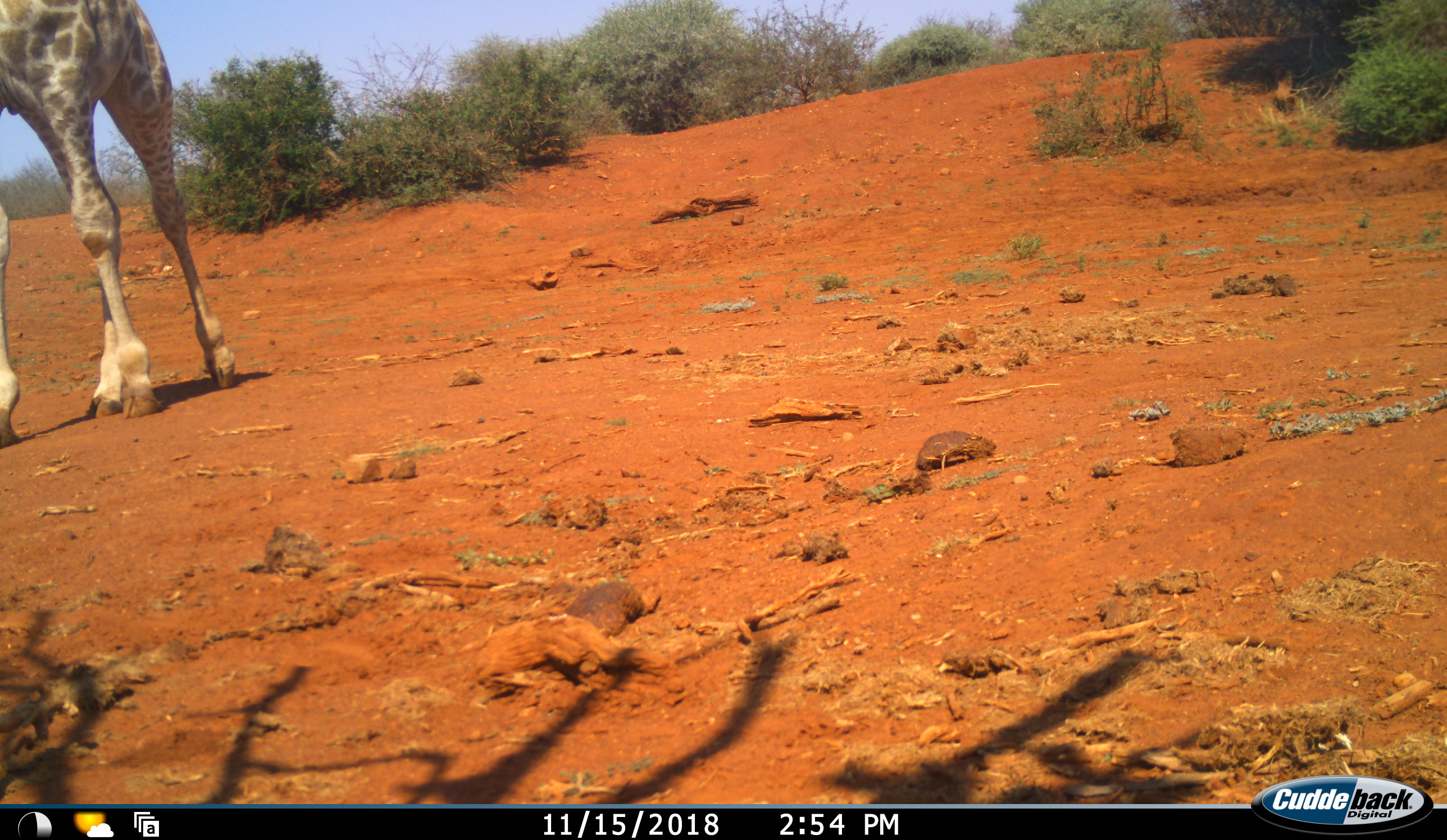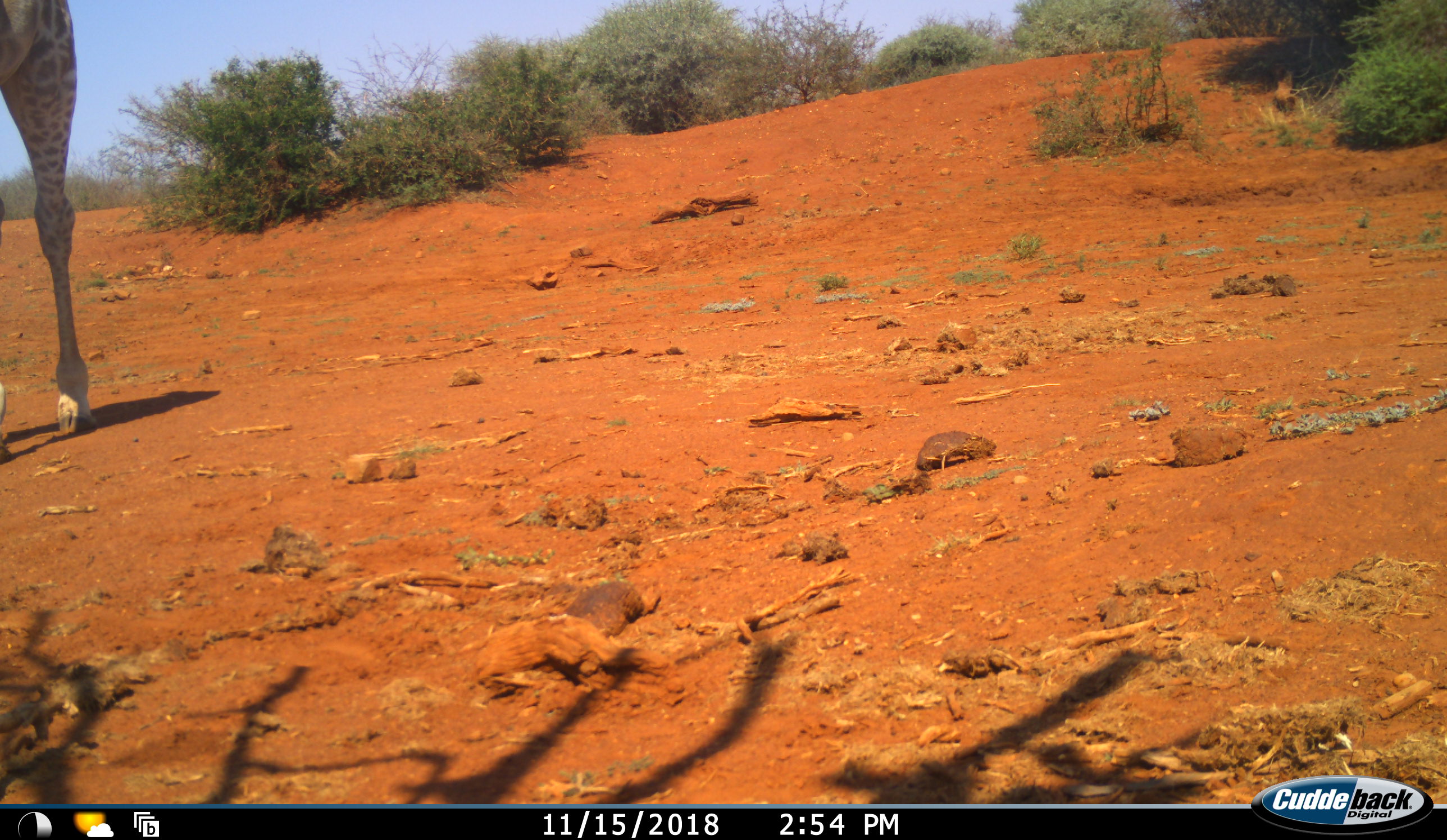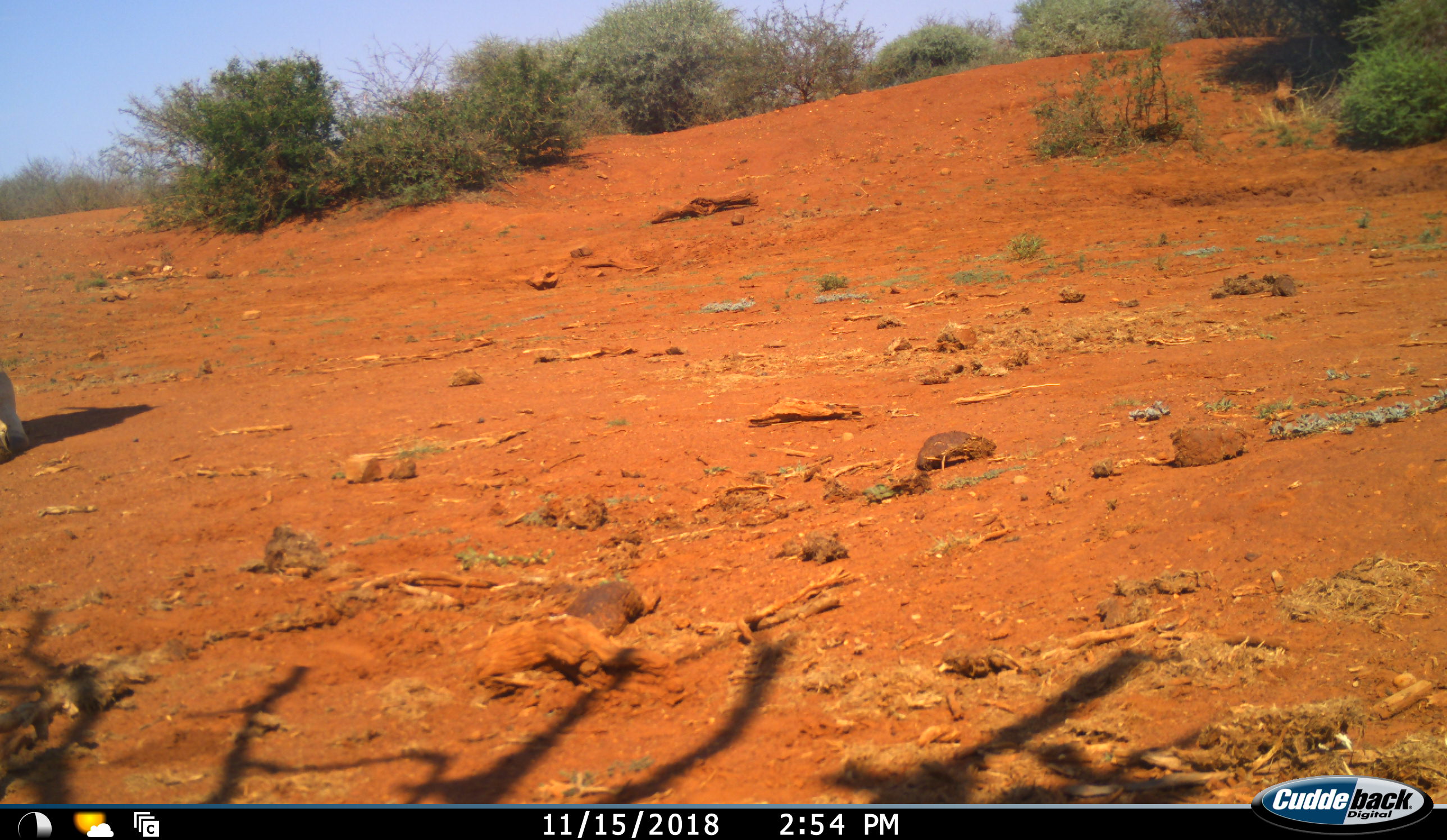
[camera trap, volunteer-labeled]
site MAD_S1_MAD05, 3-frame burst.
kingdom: Animalia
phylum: Chordata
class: Mammalia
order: Artiodactyla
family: Giraffidae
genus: Giraffa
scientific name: Giraffa camelopardalis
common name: giraffe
Giraffe (Giraffa camelopardalis), count 1. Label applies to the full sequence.